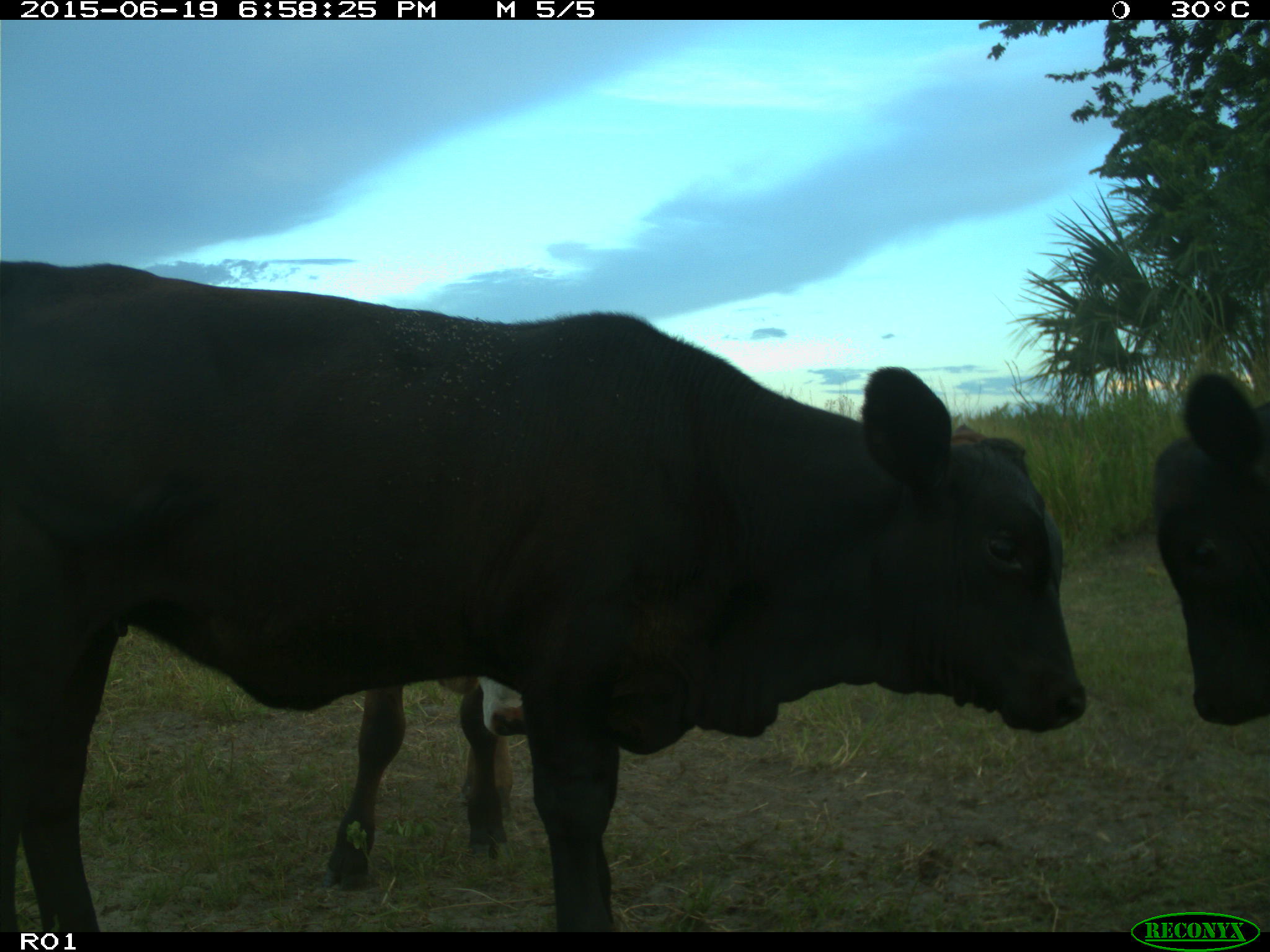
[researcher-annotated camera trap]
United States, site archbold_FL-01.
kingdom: Animalia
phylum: Chordata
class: Mammalia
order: Artiodactyla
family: Bovidae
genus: Bos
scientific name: Bos taurus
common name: domestic cow